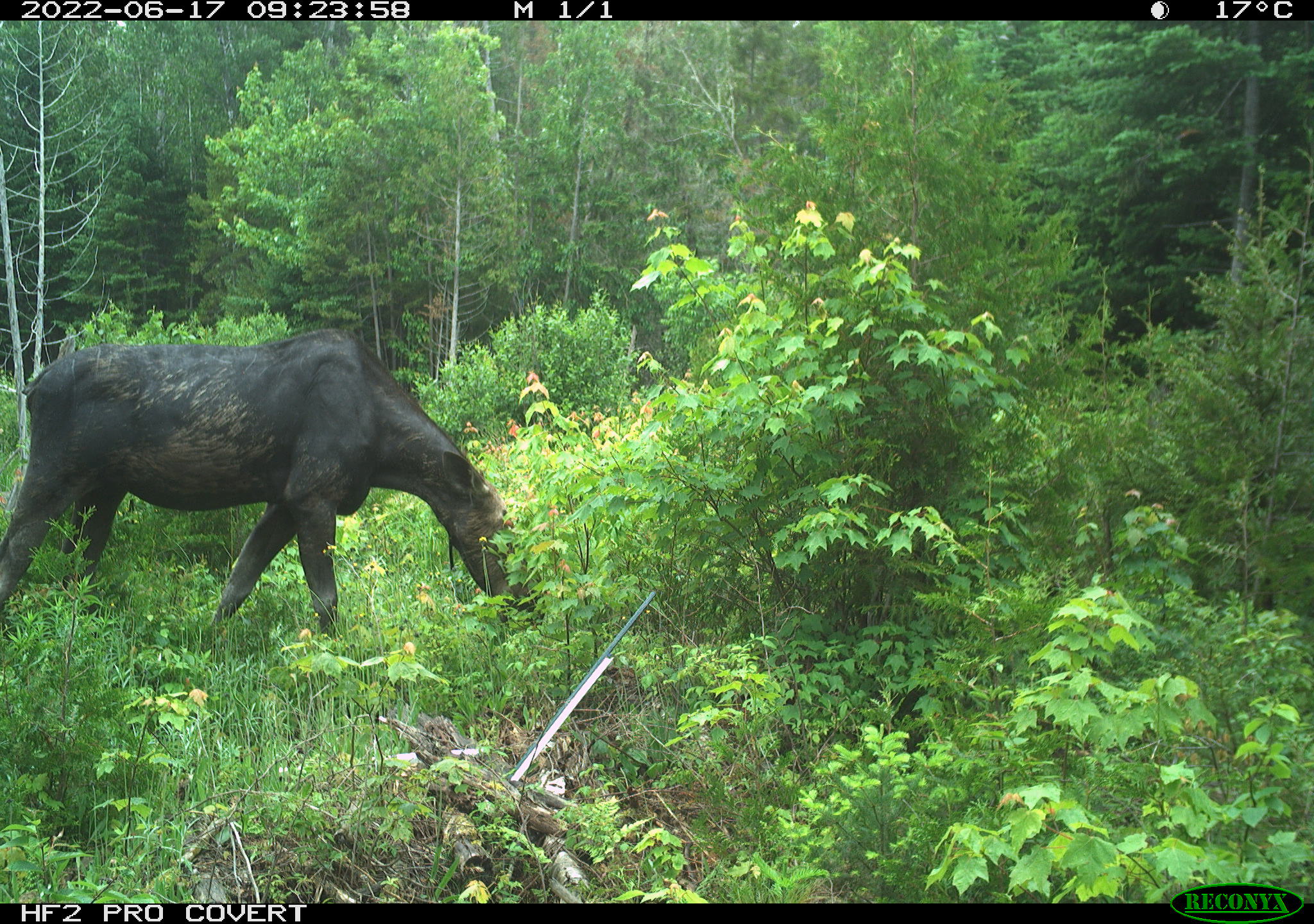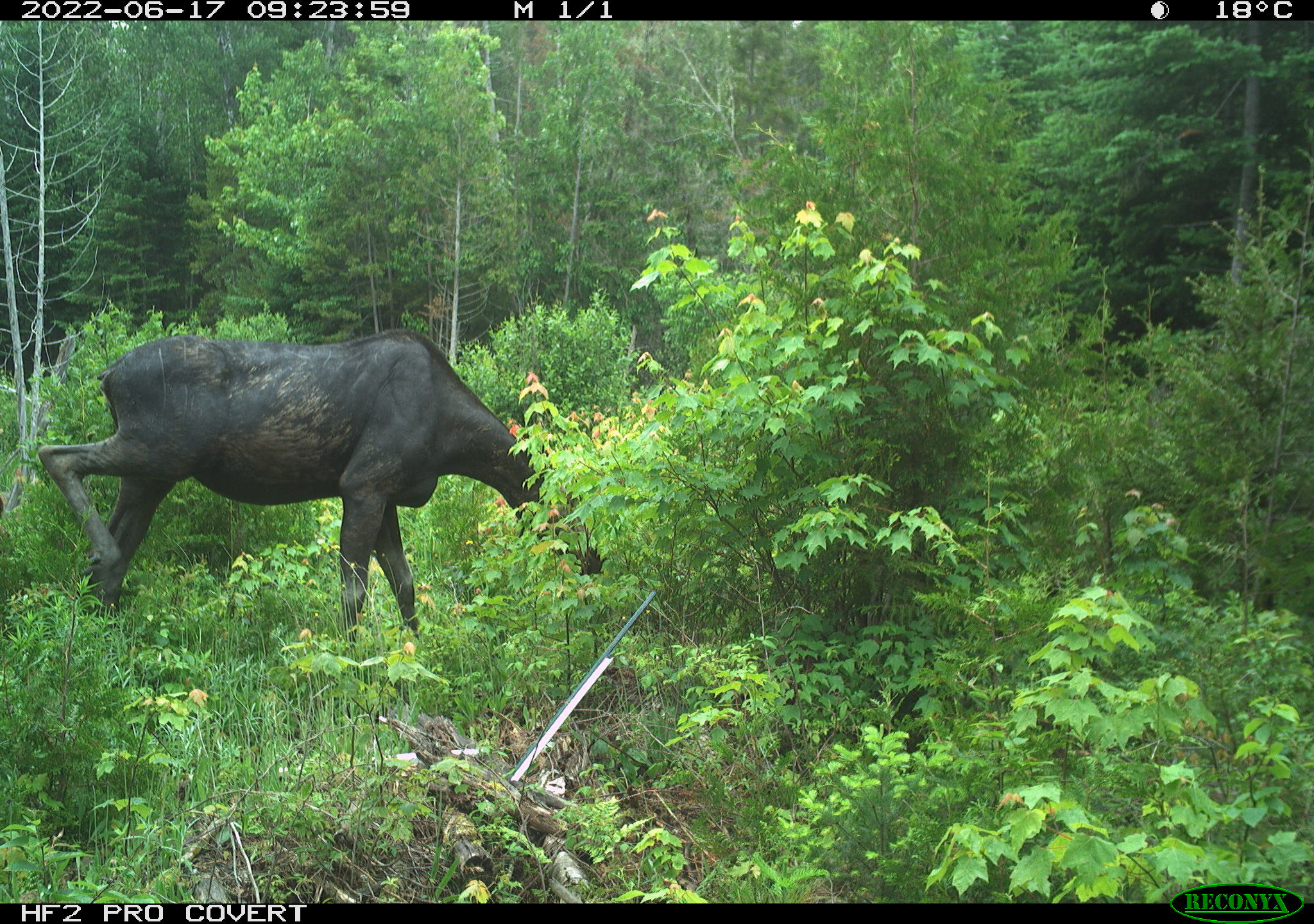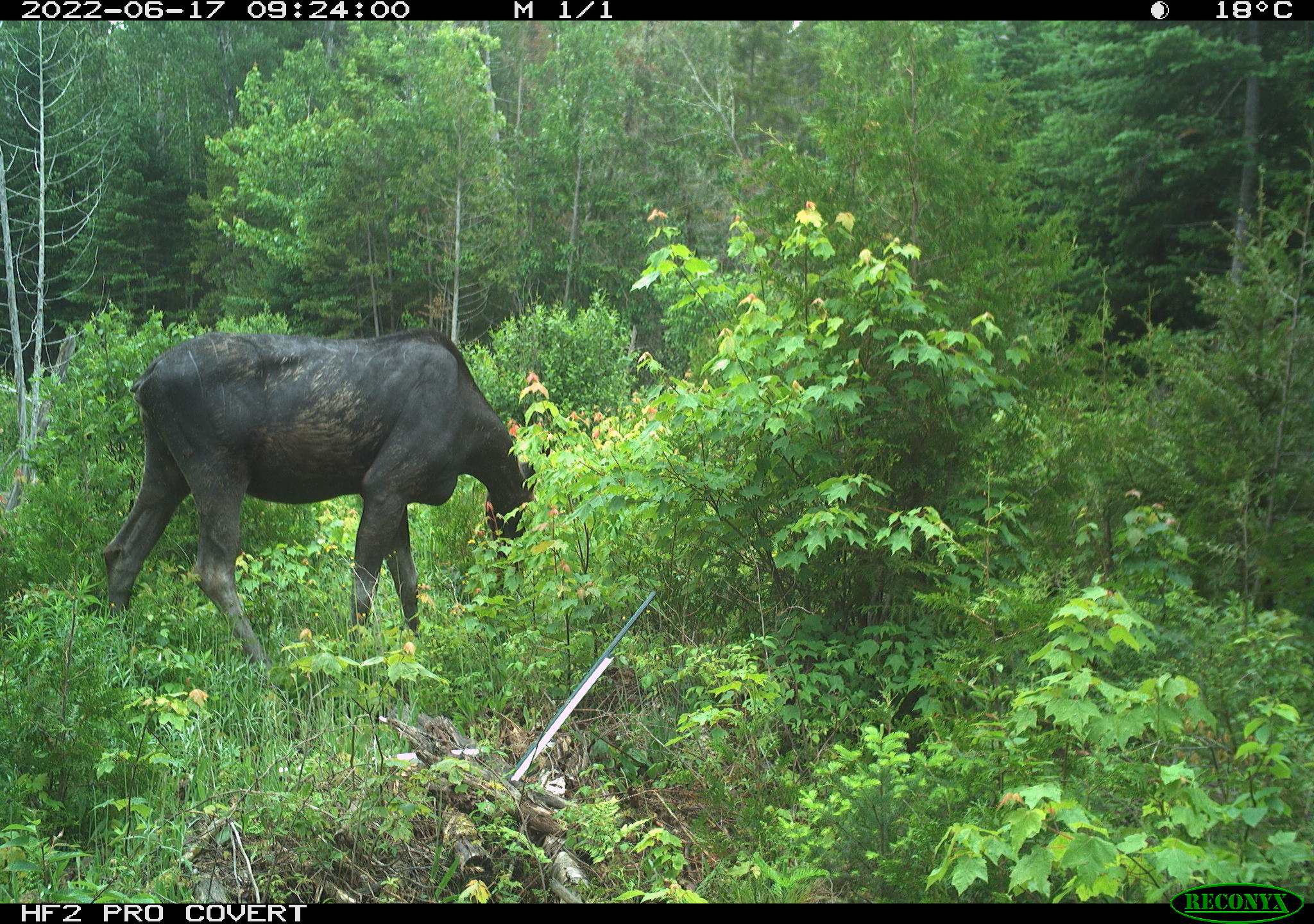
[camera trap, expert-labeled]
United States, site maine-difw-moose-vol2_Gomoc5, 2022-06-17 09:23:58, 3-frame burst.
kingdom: Animalia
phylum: Chordata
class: Mammalia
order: Artiodactyla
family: Cervidae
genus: Alces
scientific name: Alces alces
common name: moose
Moose (Alces alces).